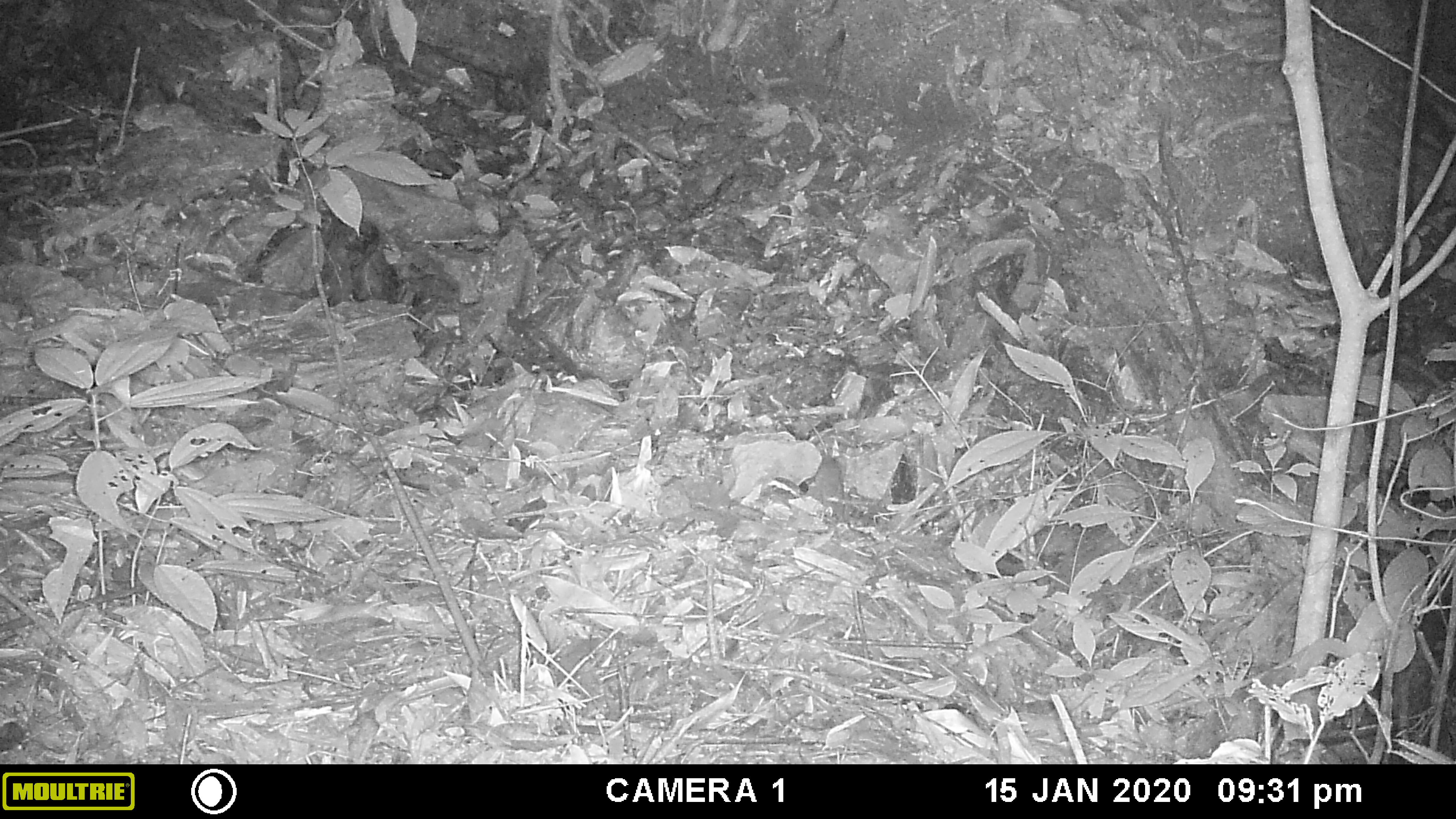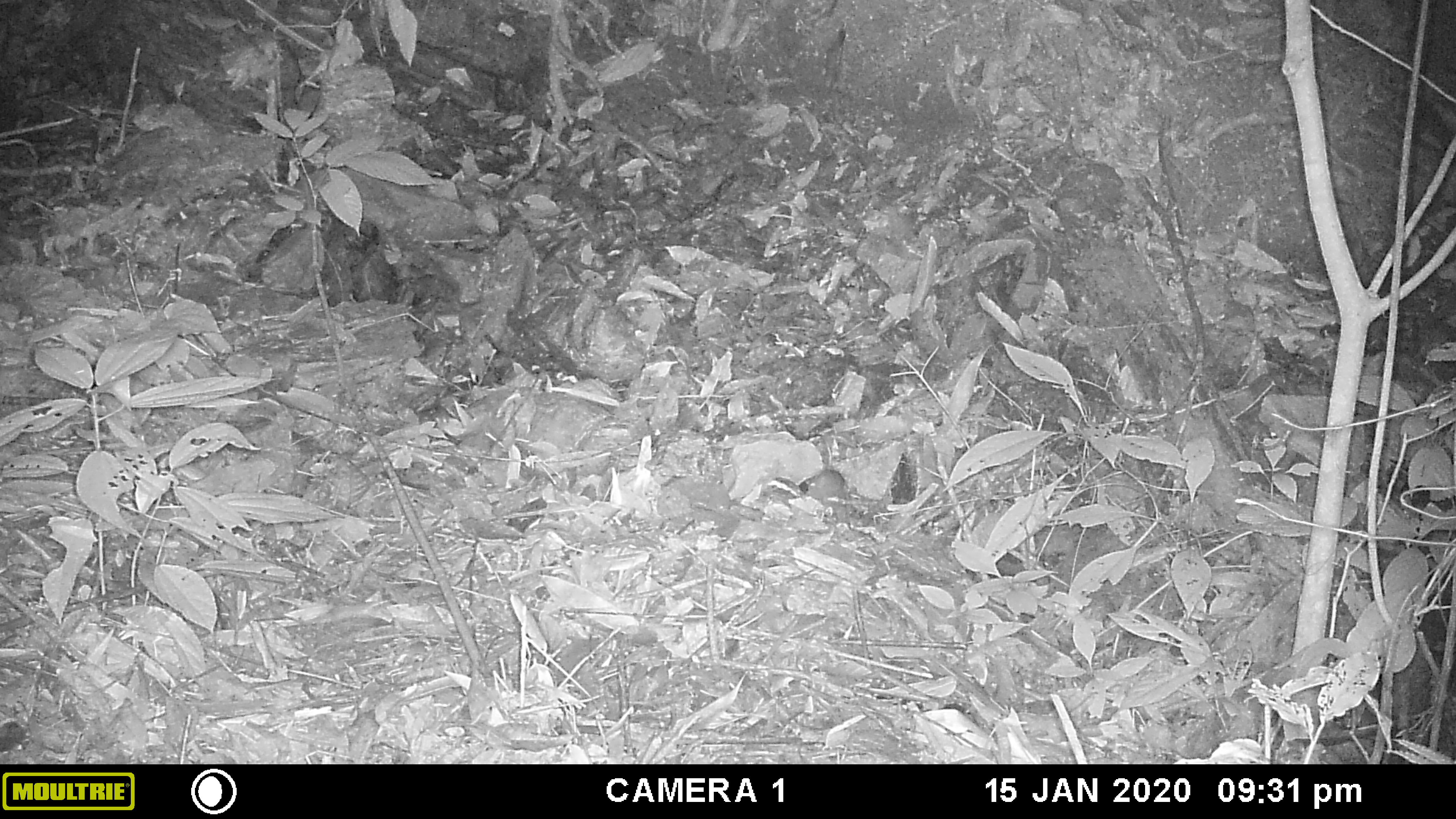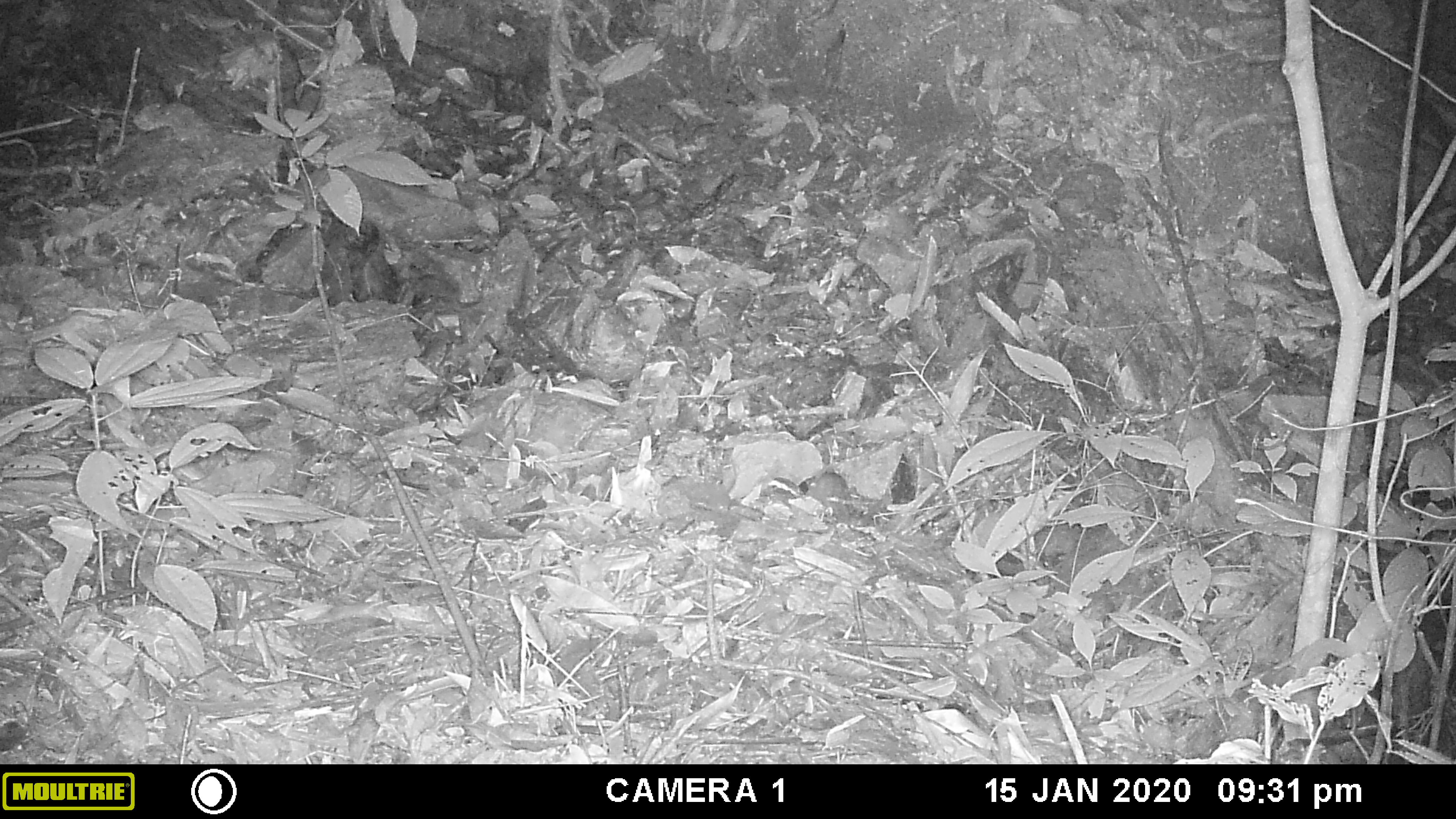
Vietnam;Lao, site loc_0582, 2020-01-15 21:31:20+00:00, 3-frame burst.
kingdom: Animalia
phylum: Chordata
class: Mammalia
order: Rodentia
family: Muridae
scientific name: Muridae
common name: old-world mice and rats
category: unidentified murid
Unidentified murid (old-world mice and rats) (Muridae). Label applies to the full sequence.